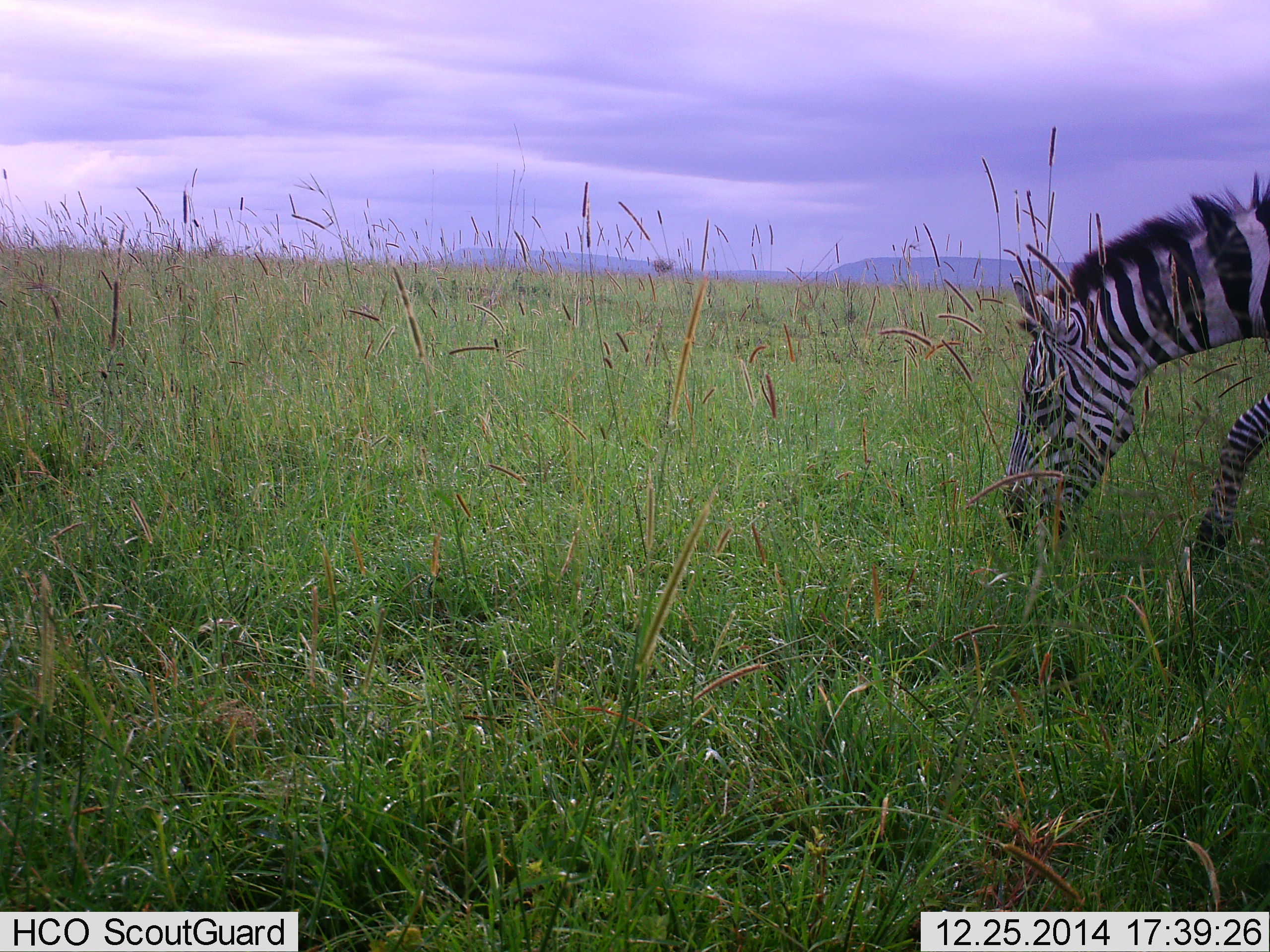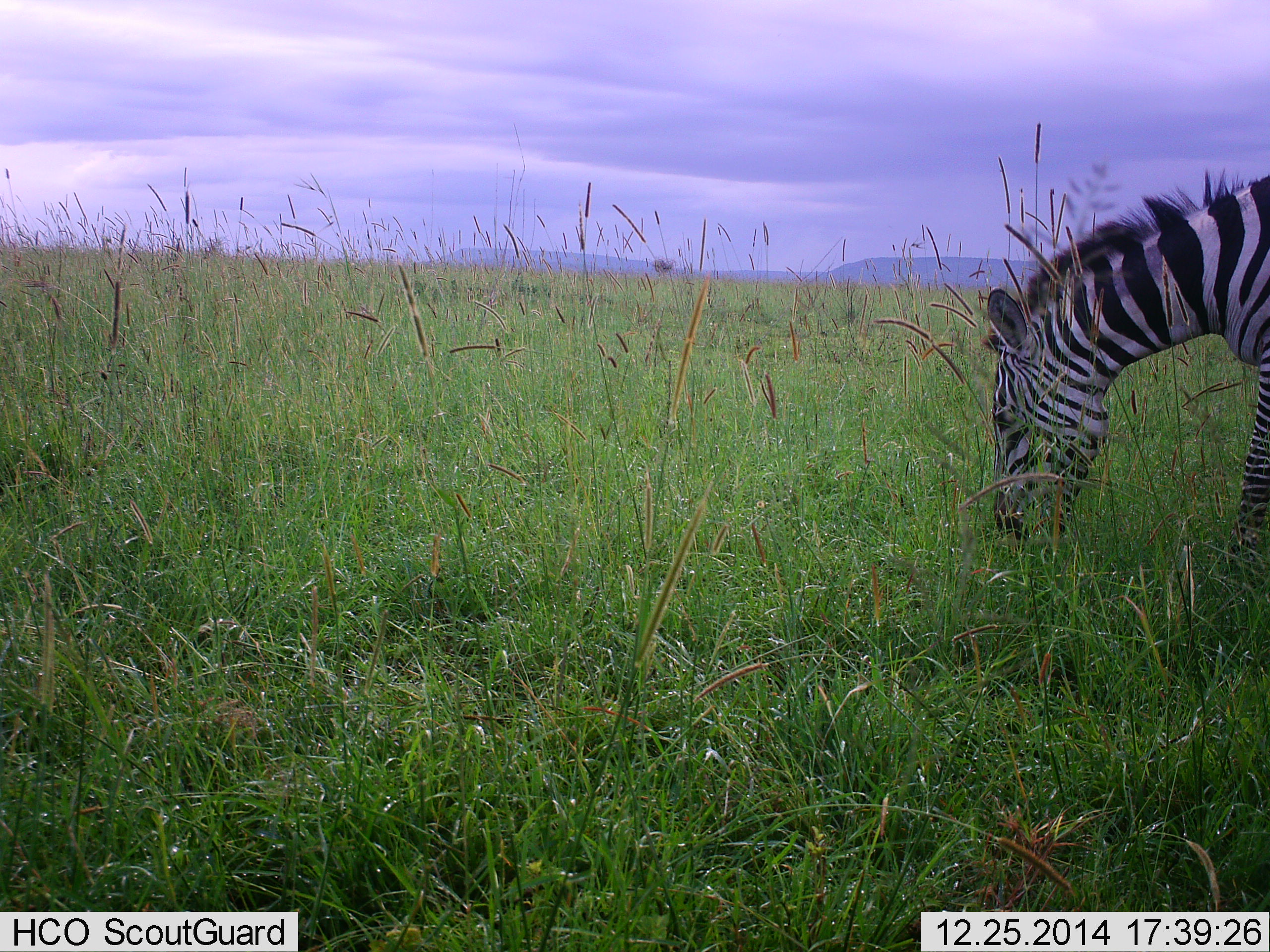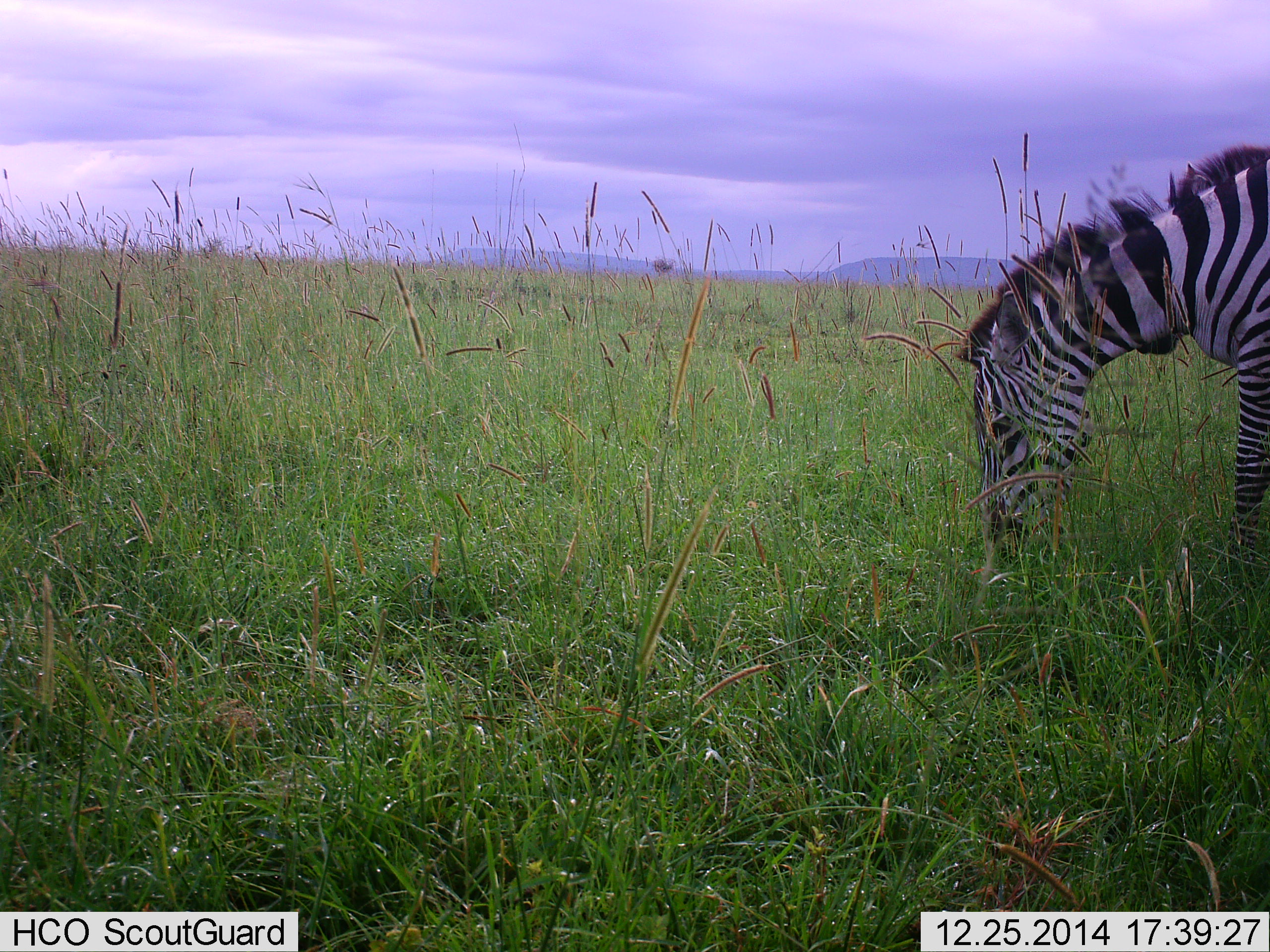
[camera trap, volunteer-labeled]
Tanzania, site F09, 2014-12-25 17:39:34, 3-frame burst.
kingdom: Animalia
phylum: Chordata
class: Mammalia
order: Perissodactyla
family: Equidae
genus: Equus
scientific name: Equus quagga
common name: plains zebra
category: zebra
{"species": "zebra (plains zebra) (Equus quagga)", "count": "1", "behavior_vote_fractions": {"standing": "30%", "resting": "0%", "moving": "10%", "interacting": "0%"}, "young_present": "0%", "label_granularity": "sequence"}